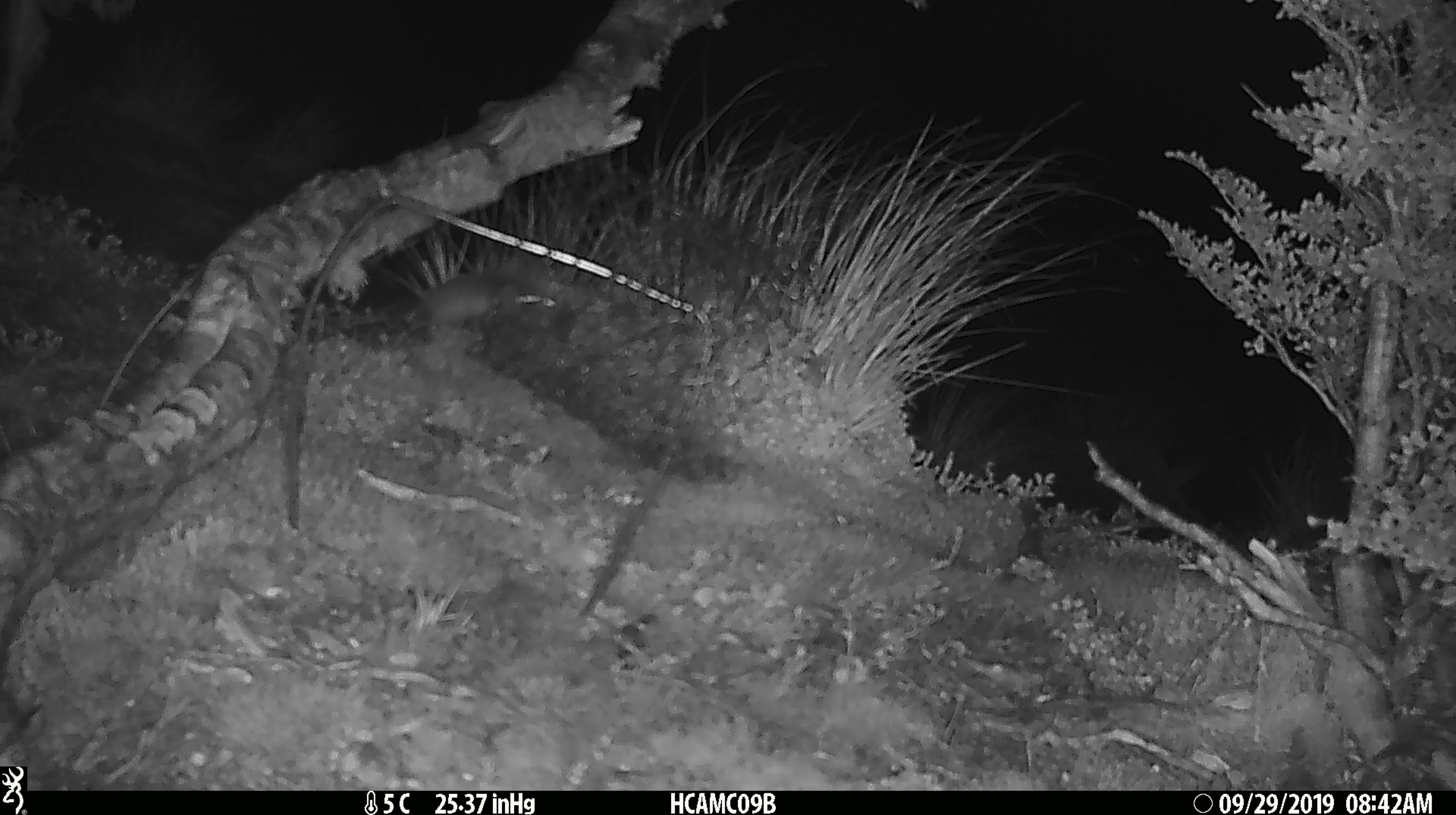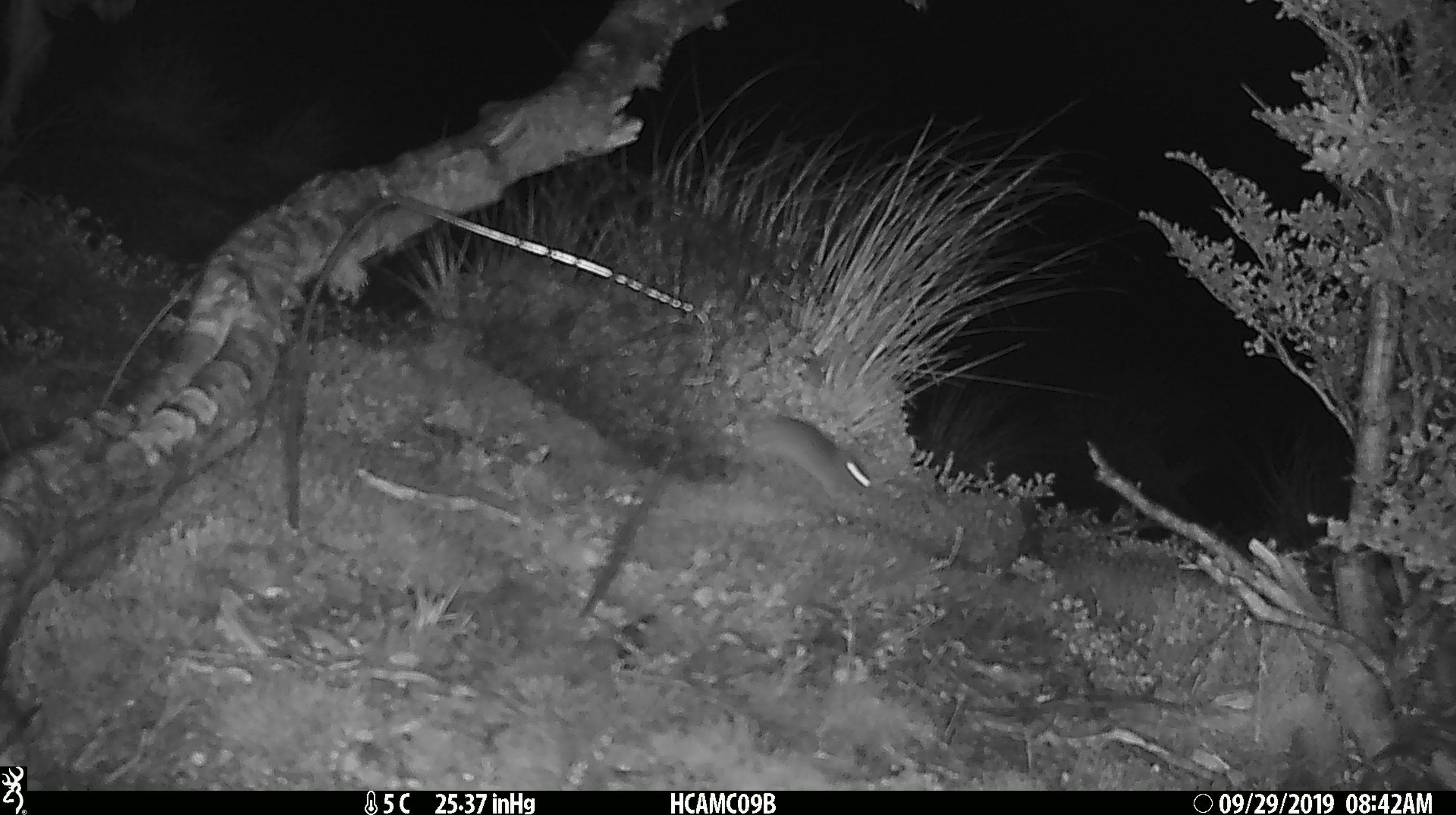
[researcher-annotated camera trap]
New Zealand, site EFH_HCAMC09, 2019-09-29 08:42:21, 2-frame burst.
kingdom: Animalia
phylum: Chordata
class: Mammalia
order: Rodentia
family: Muridae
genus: Mus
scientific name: Mus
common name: mouse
Mouse (Mus).